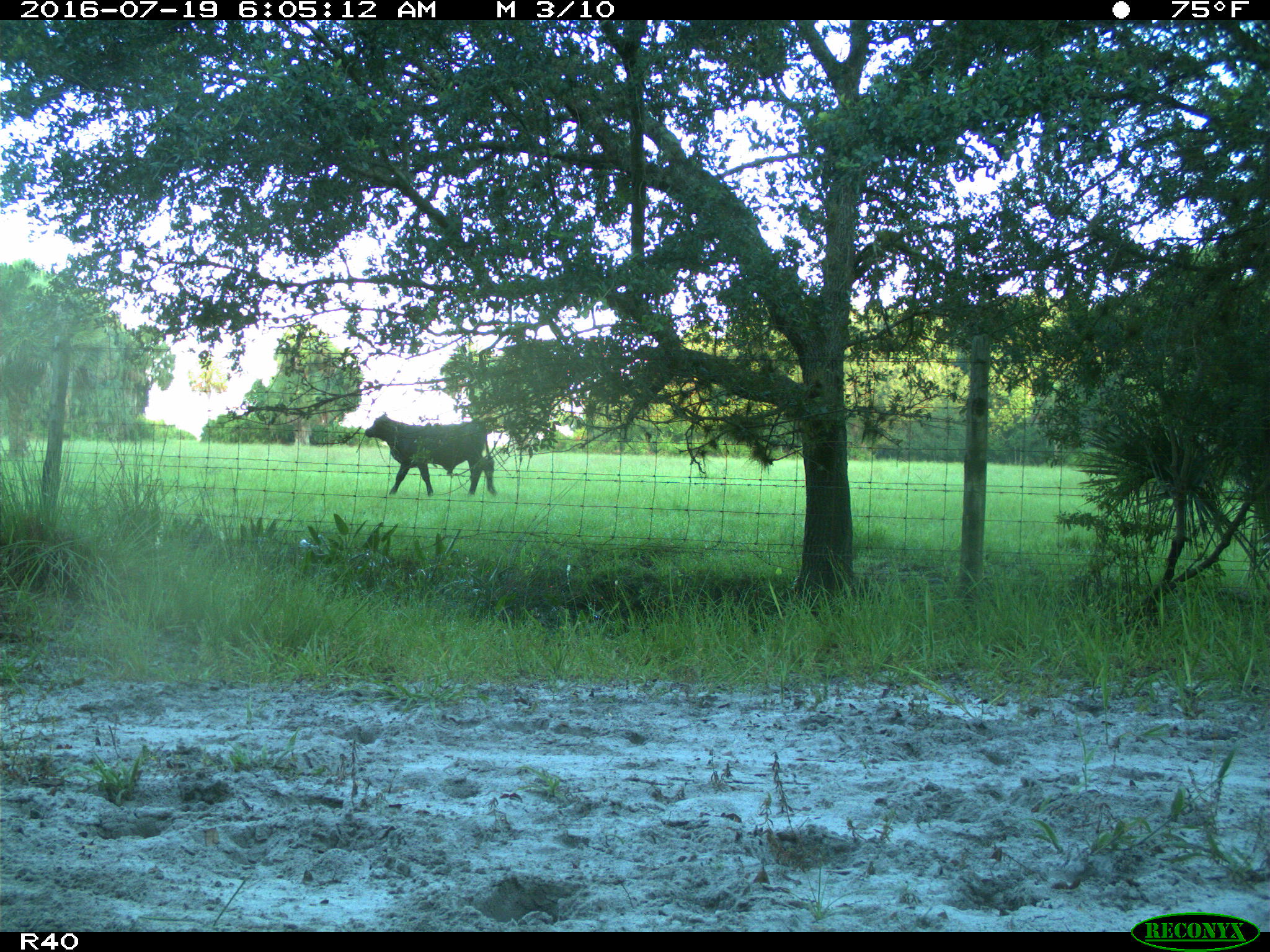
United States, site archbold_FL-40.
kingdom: Animalia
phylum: Chordata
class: Mammalia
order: Artiodactyla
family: Bovidae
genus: Bos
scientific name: Bos taurus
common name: domestic cow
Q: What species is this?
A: Bos taurus (domestic cow).